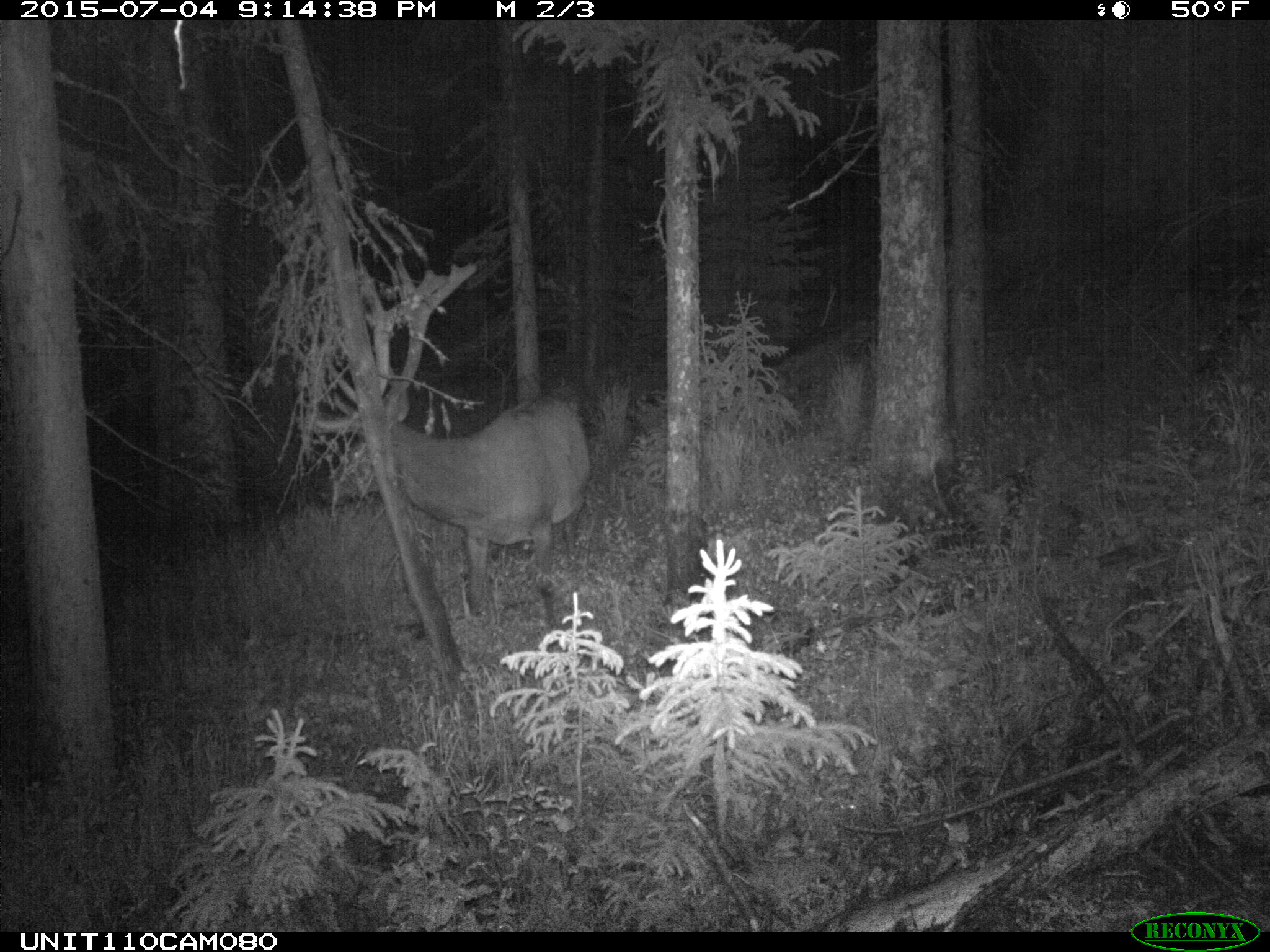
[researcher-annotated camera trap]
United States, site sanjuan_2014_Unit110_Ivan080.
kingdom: Animalia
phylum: Chordata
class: Mammalia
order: Artiodactyla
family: Cervidae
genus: Cervus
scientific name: Cervus elaphus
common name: red deer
Cervus elaphus (red deer).